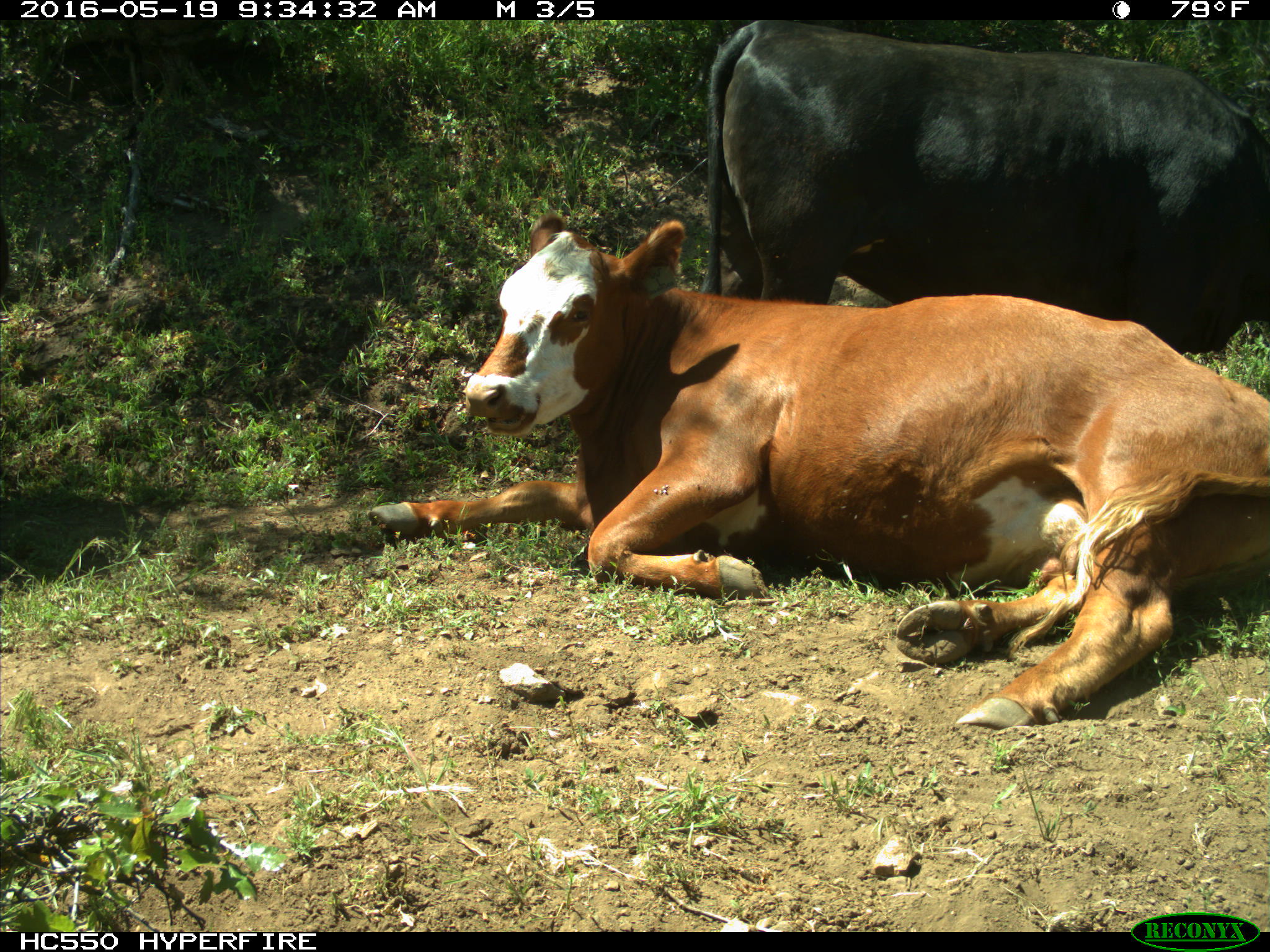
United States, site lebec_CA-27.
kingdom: Animalia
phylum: Chordata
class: Mammalia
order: Artiodactyla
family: Bovidae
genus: Bos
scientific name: Bos taurus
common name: domestic cow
Bos taurus (domestic cow).